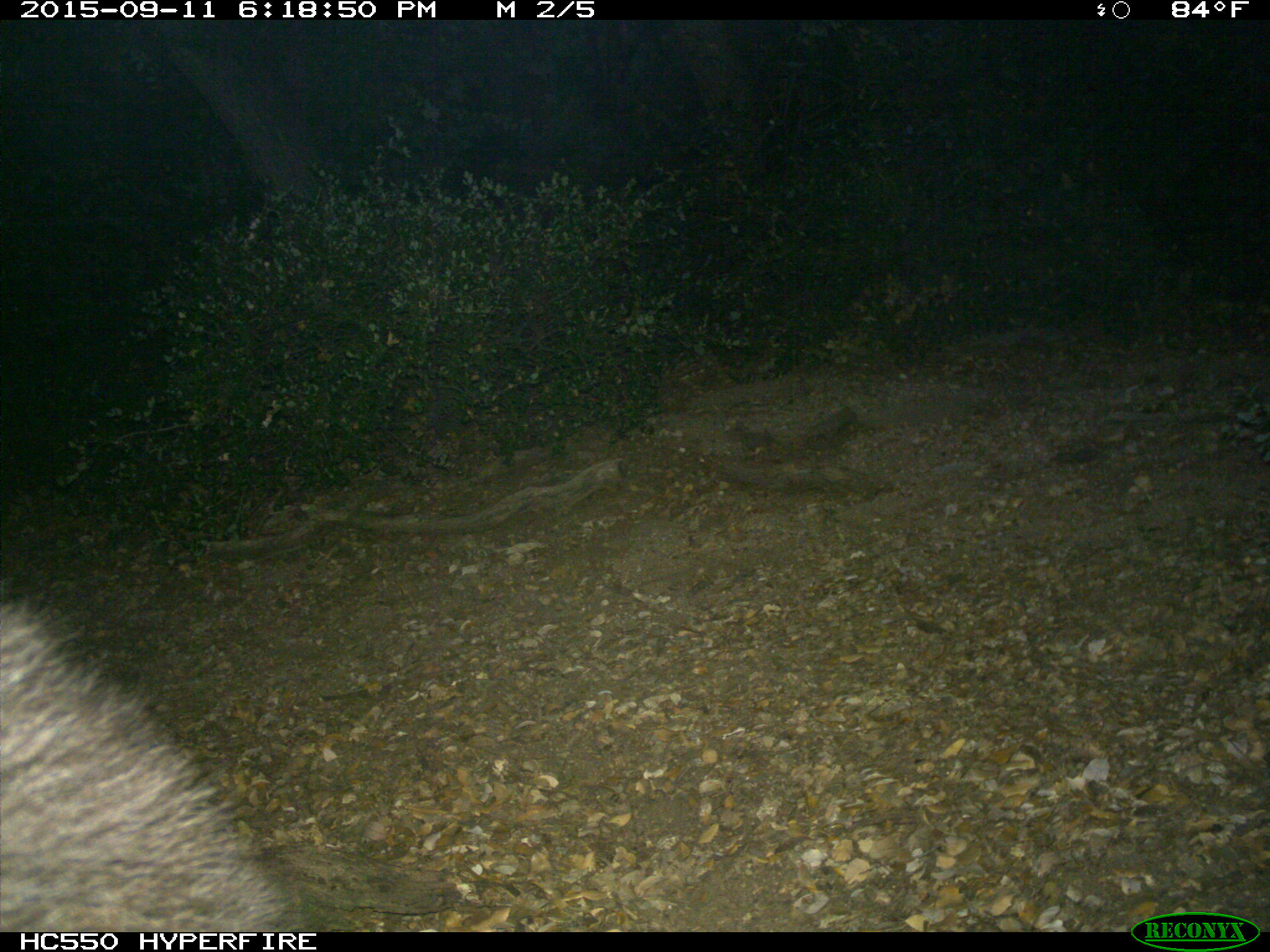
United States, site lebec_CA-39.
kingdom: Animalia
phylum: Chordata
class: Mammalia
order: Carnivora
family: Ursidae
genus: Ursus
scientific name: Ursus americanus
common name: american black bear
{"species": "Ursus americanus (american black bear)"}